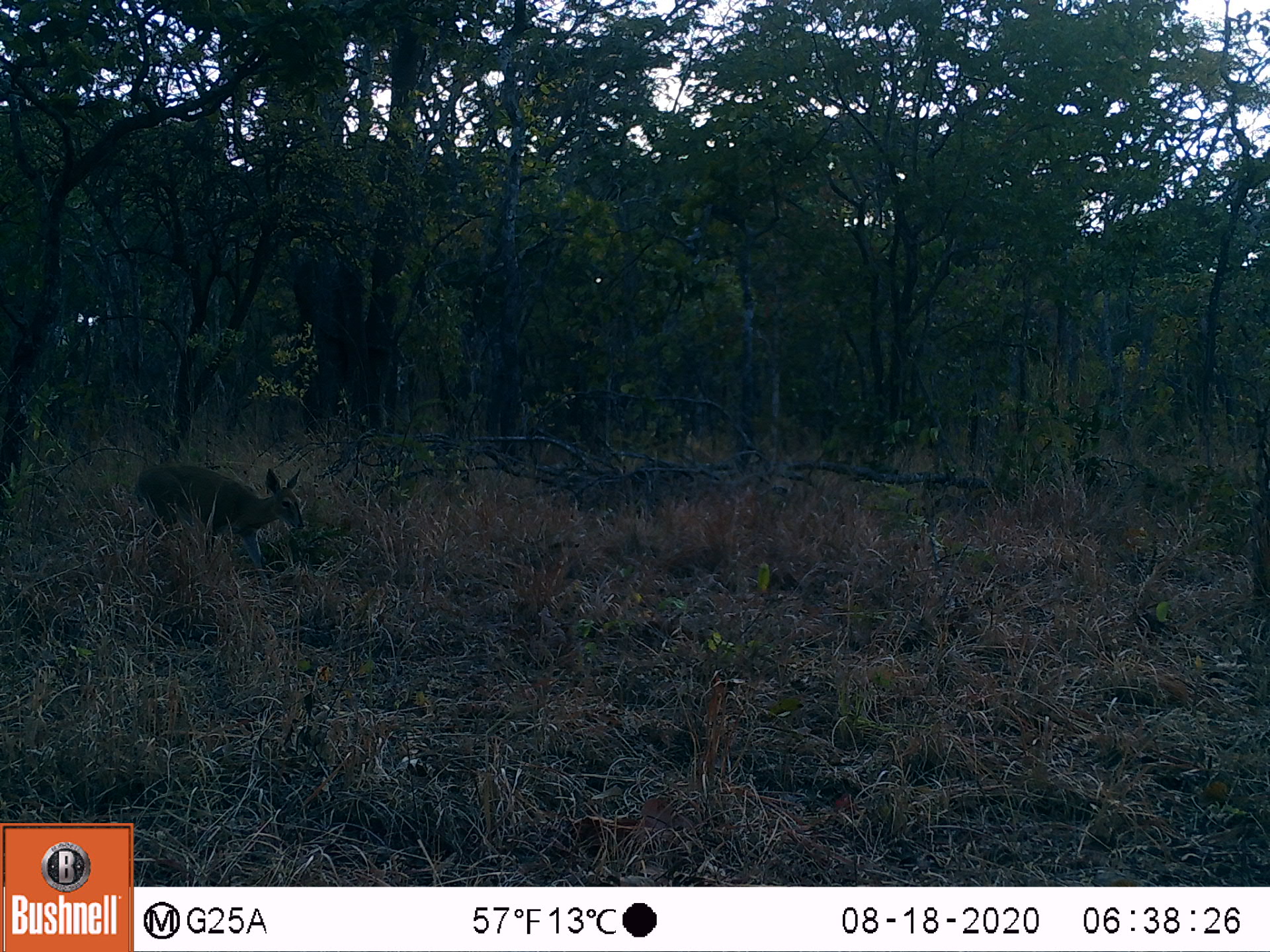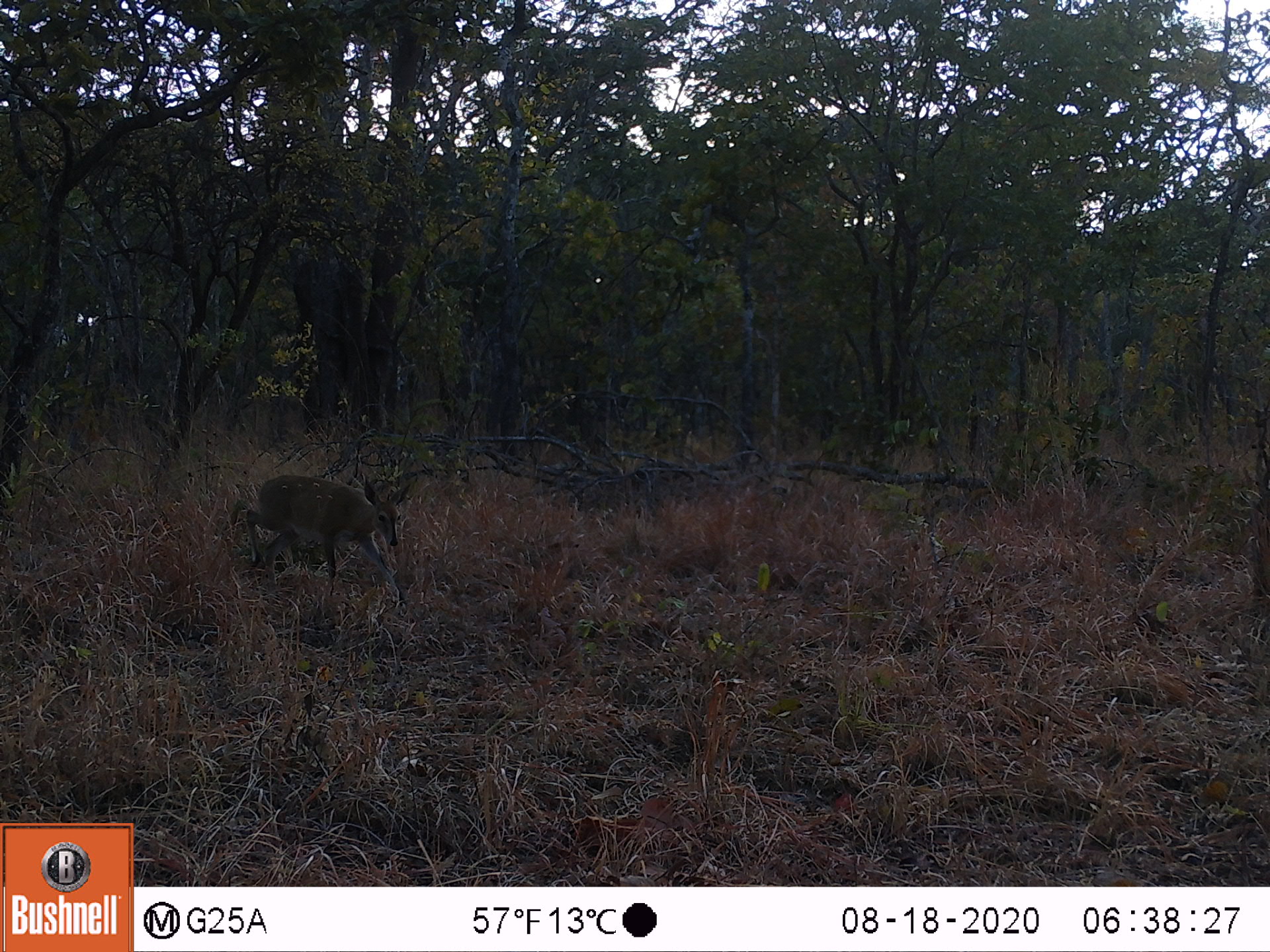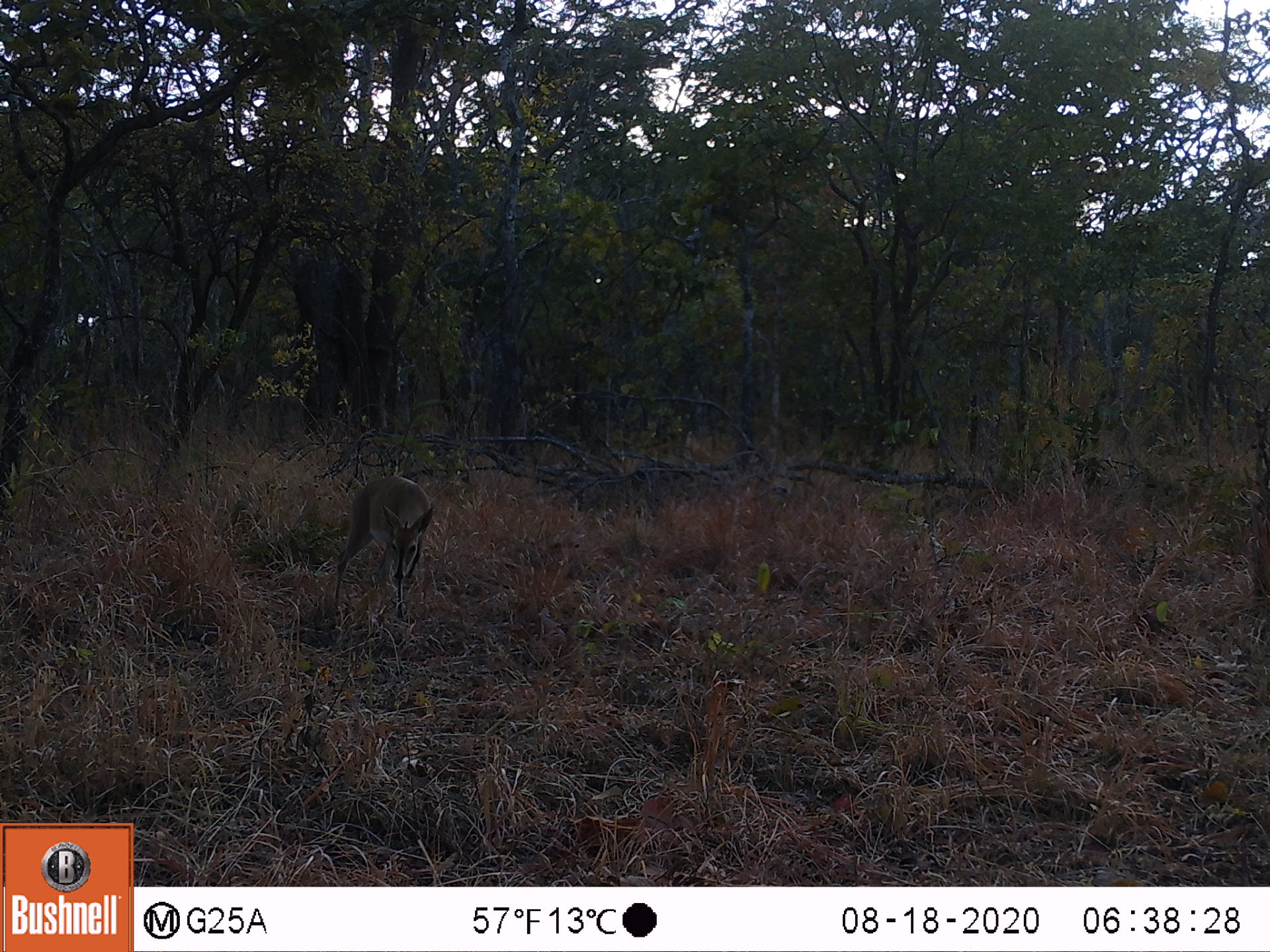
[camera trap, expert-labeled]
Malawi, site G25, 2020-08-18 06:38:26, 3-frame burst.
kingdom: Animalia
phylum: Chordata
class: Mammalia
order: Artiodactyla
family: Bovidae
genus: Sylvicapra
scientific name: Sylvicapra grimmia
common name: common duiker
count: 1